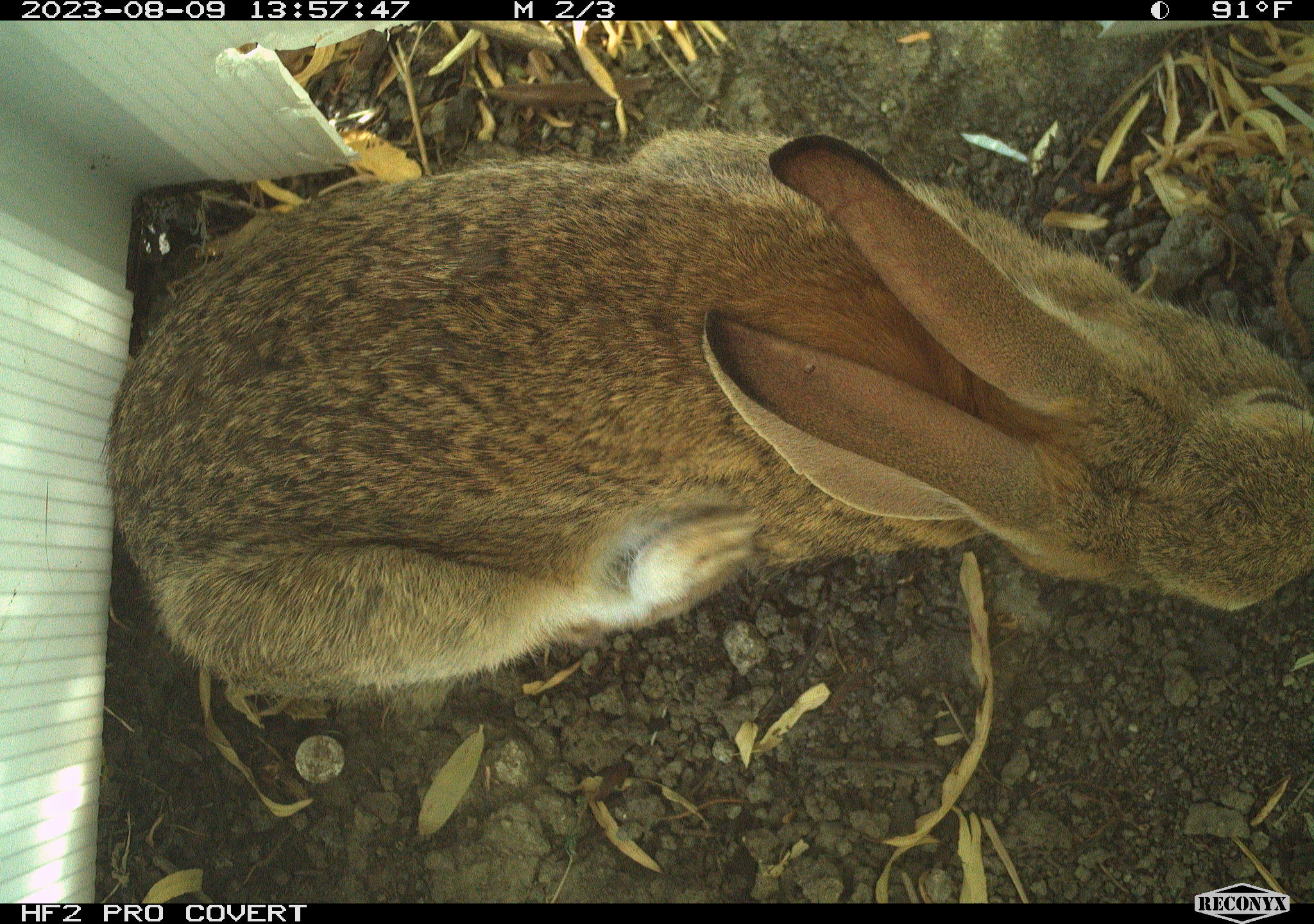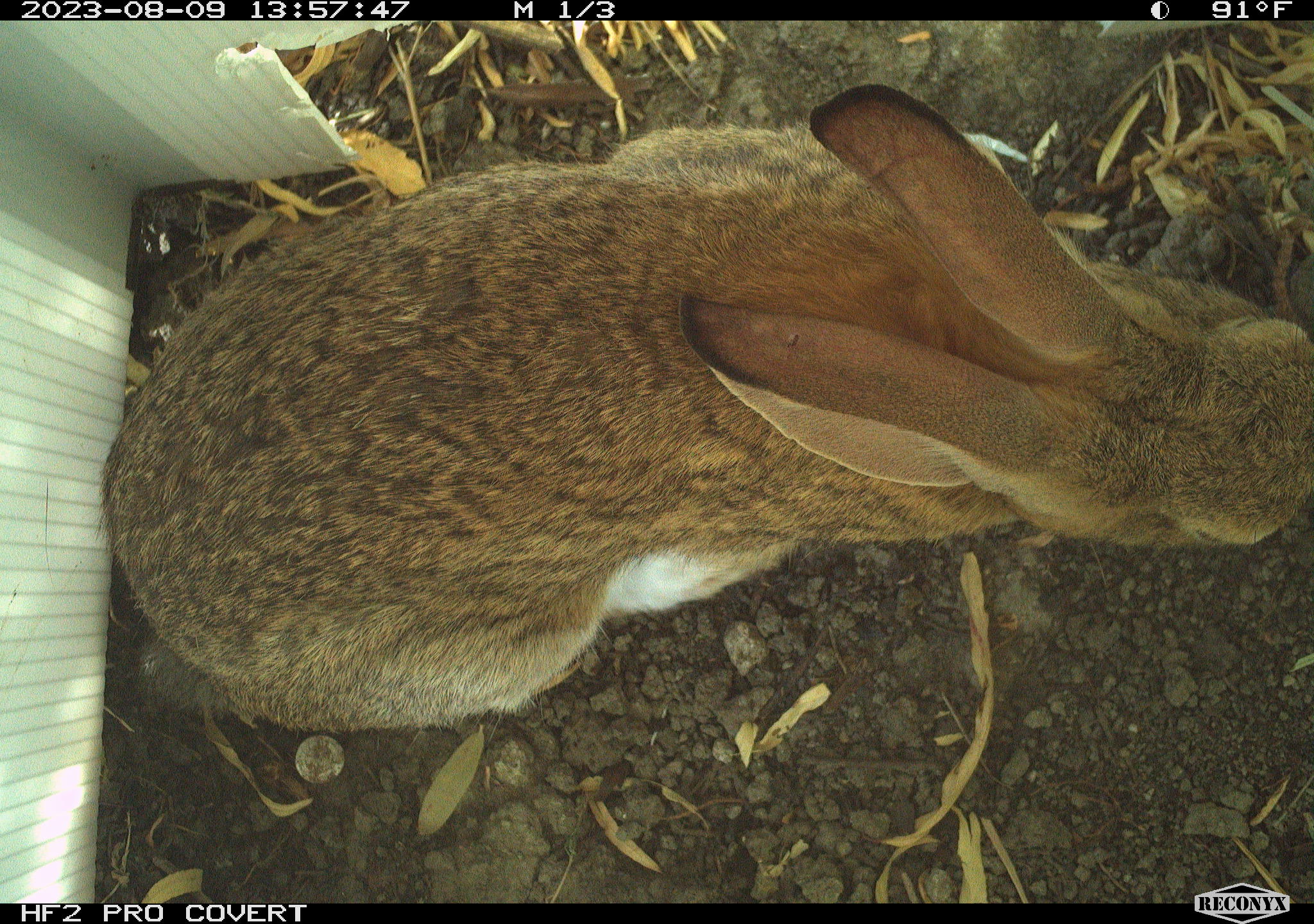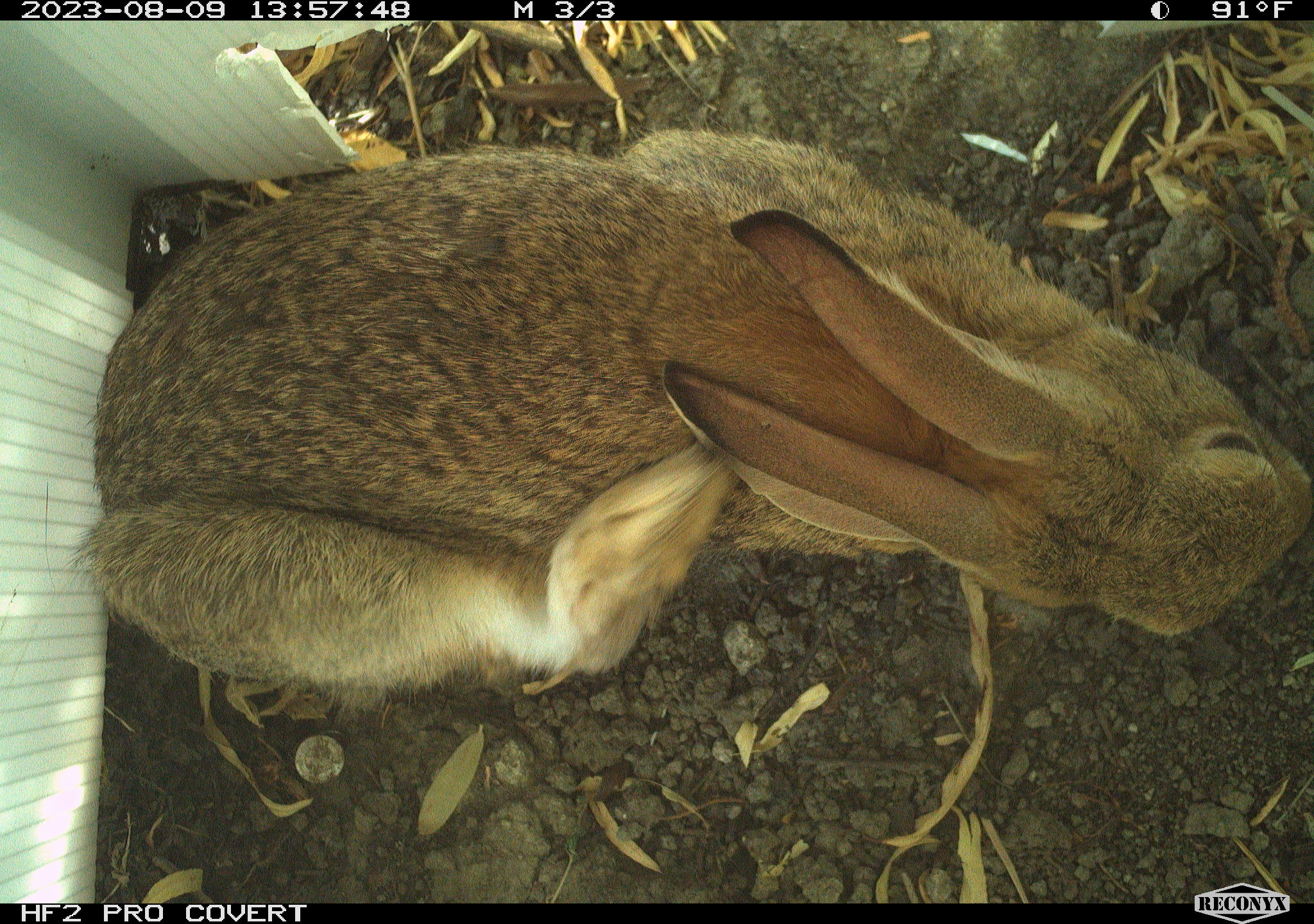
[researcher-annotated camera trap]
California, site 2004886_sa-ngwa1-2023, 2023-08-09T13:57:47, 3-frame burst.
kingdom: Animalia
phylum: Chordata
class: Mammalia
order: Lagomorpha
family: Leporidae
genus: Sylvilagus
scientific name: Sylvilagus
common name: cottontail rabbits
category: sylvilagus species